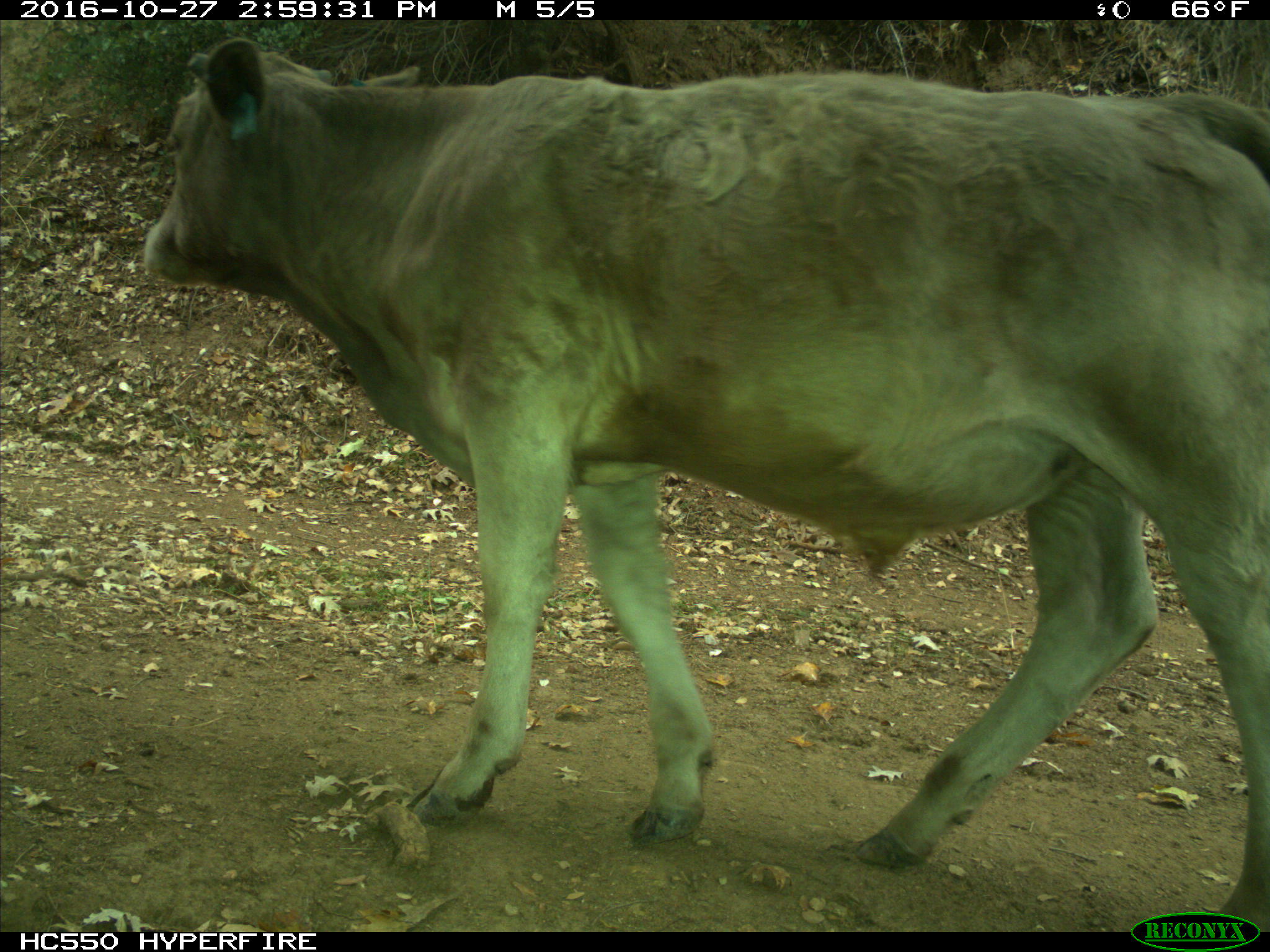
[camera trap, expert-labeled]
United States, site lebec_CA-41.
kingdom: Animalia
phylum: Chordata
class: Mammalia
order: Artiodactyla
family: Bovidae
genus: Bos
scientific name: Bos taurus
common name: domestic cow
Bos taurus (domestic cow).